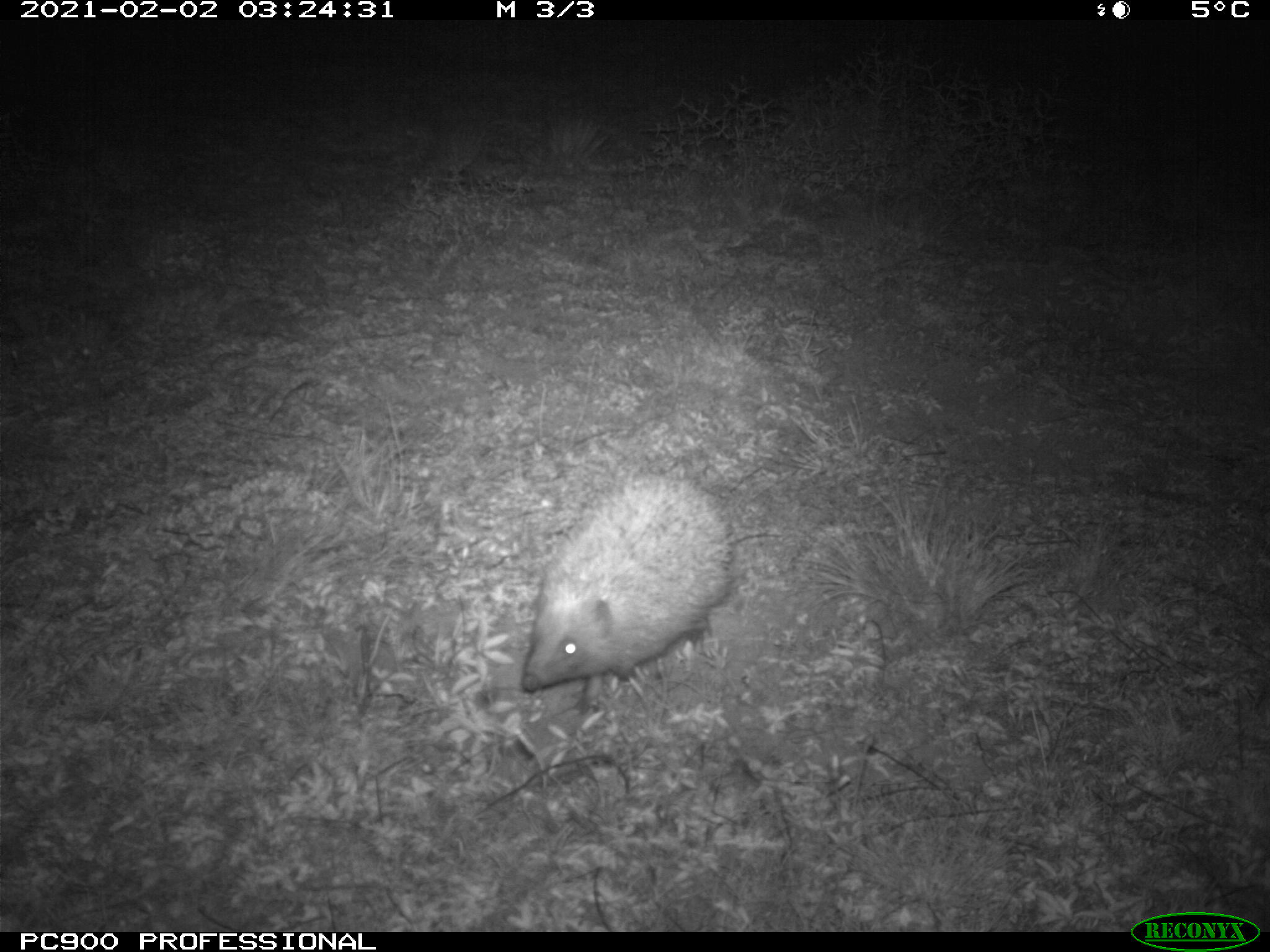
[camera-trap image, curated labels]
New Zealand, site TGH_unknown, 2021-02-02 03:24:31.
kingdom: Animalia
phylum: Chordata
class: Mammalia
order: Eulipotyphla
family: Erinaceidae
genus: Erinaceus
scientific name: Erinaceus europaeus europaeus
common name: european hedgehog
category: hedgehog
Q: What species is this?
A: Hedgehog (european hedgehog) (Erinaceus europaeus europaeus).